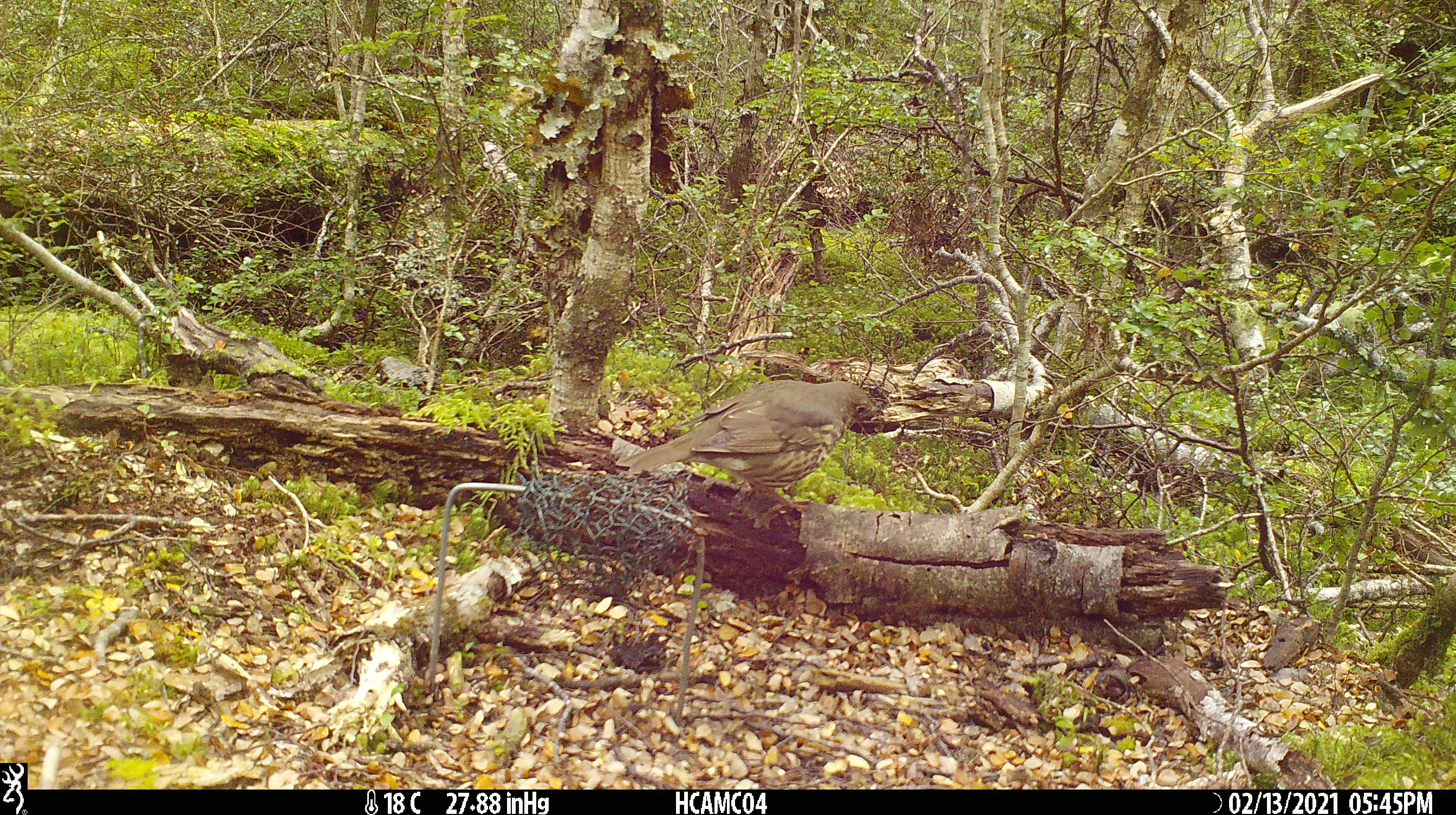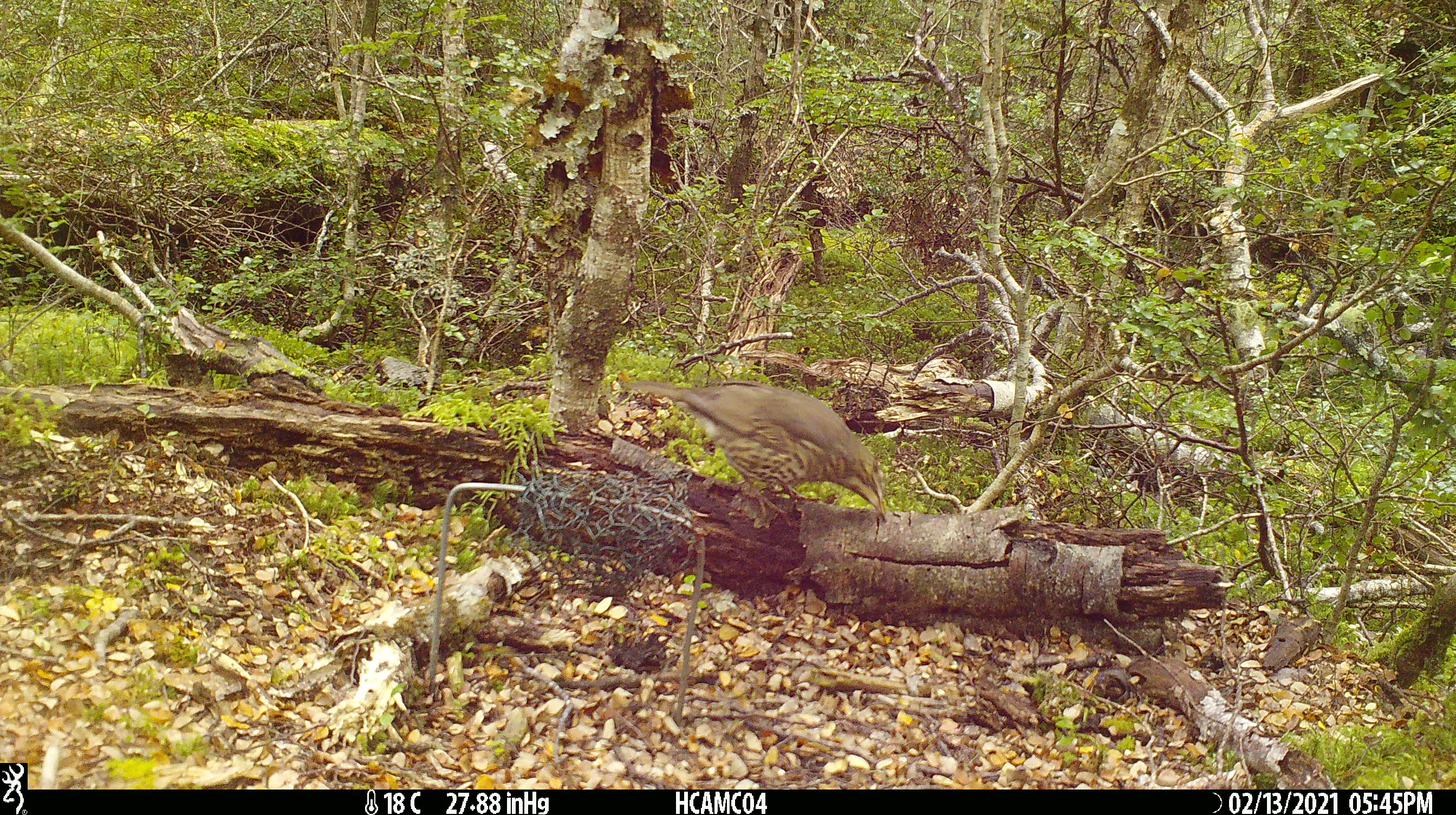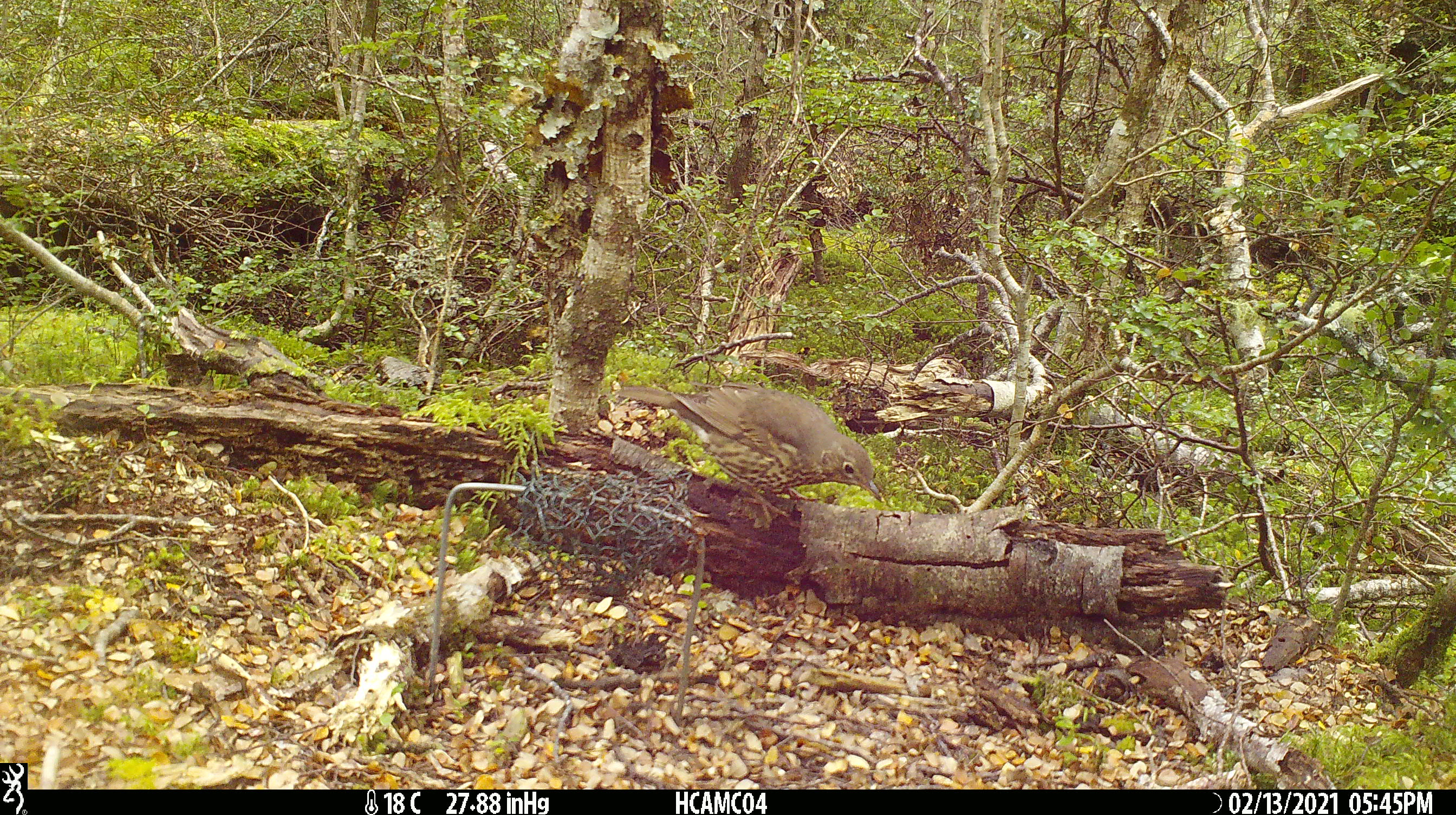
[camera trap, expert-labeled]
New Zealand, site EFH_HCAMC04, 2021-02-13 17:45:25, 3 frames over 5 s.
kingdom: Animalia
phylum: Chordata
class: Aves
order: Passeriformes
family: Turdidae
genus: Turdus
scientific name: Turdus philomelos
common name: song thrush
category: thrush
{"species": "thrush (song thrush) (Turdus philomelos)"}